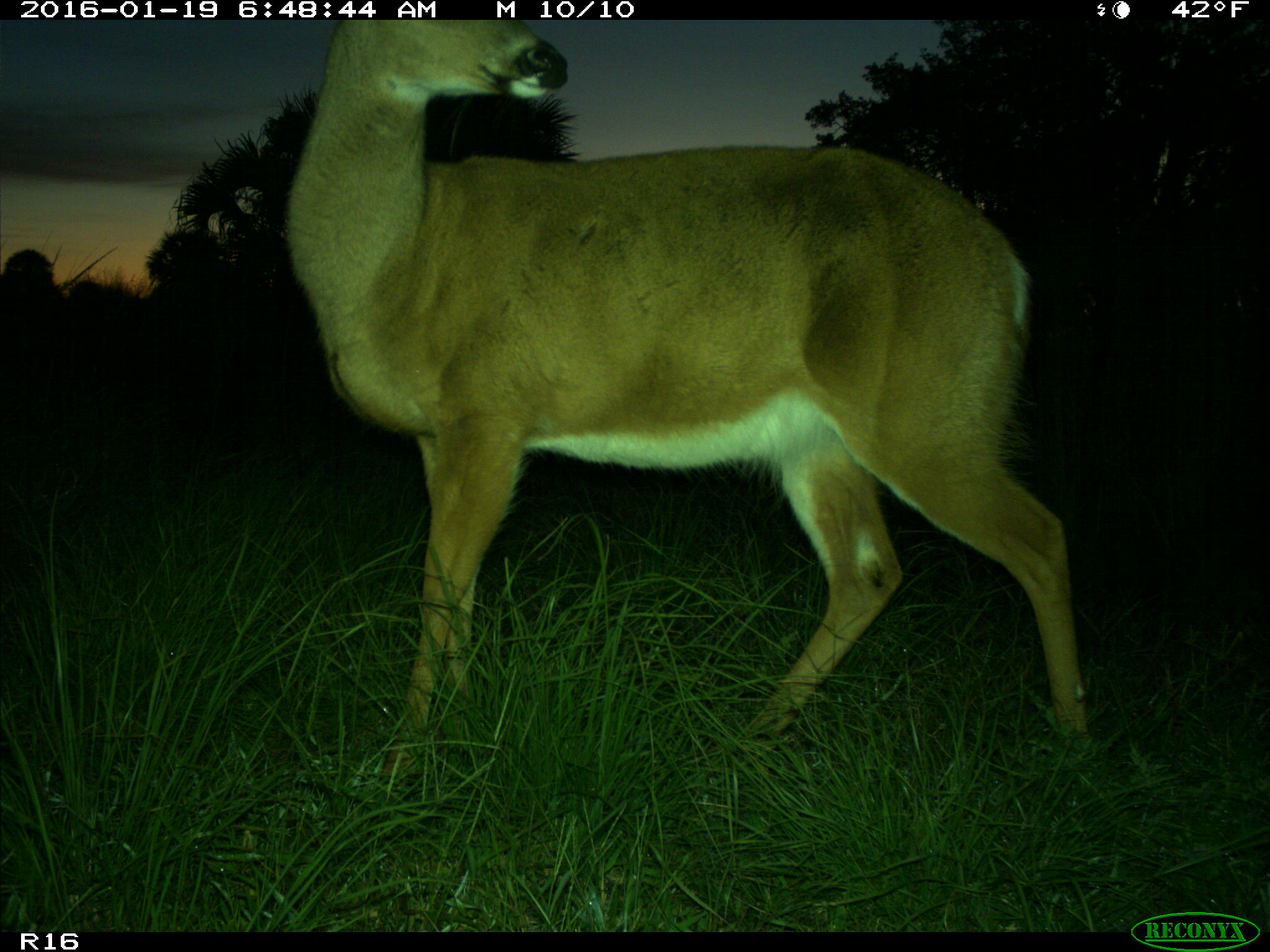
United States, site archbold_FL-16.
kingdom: Animalia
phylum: Chordata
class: Mammalia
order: Artiodactyla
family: Cervidae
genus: Odocoileus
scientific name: Odocoileus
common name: deer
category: unidentified deer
Unidentified deer (deer) (Odocoileus).